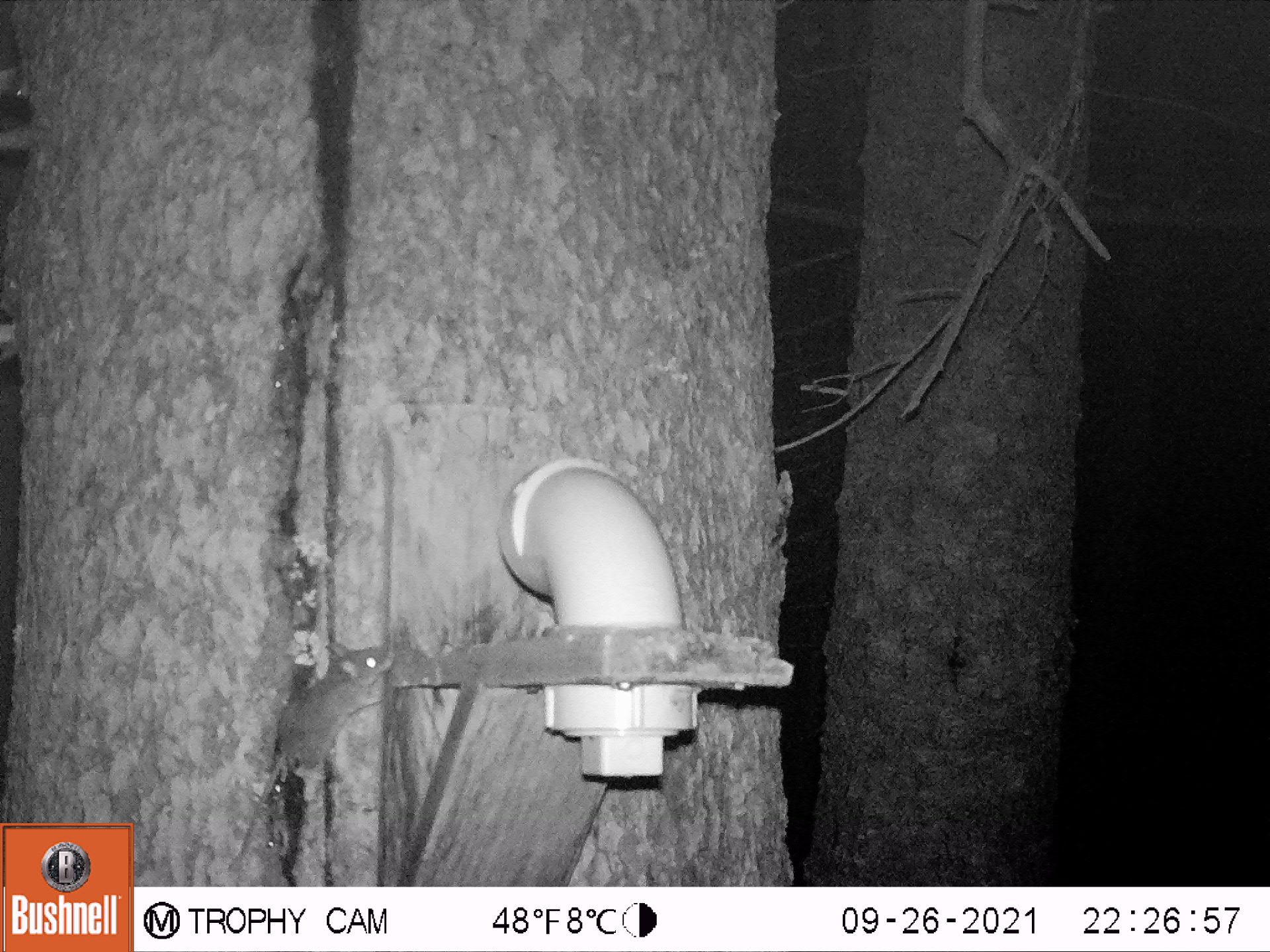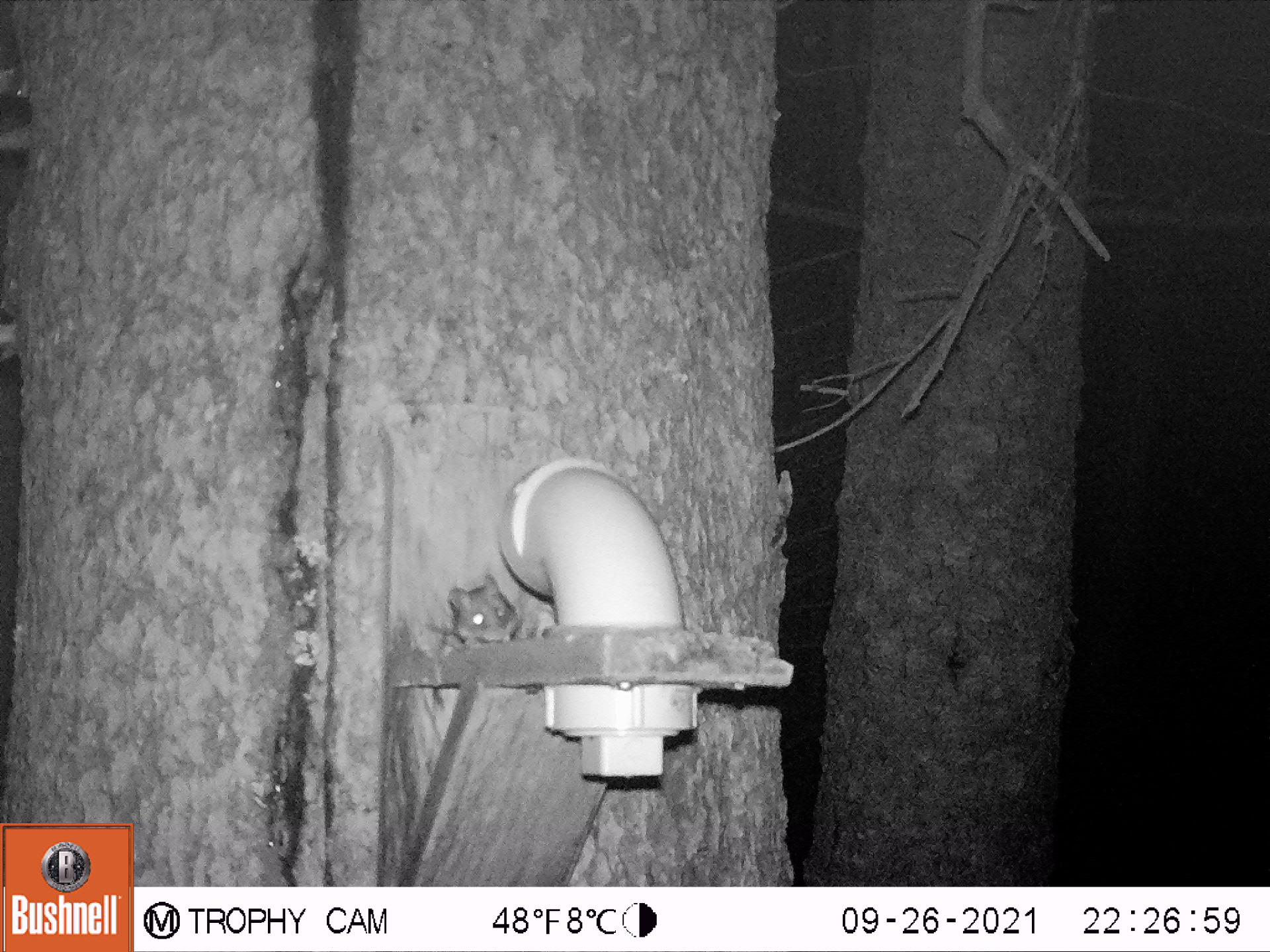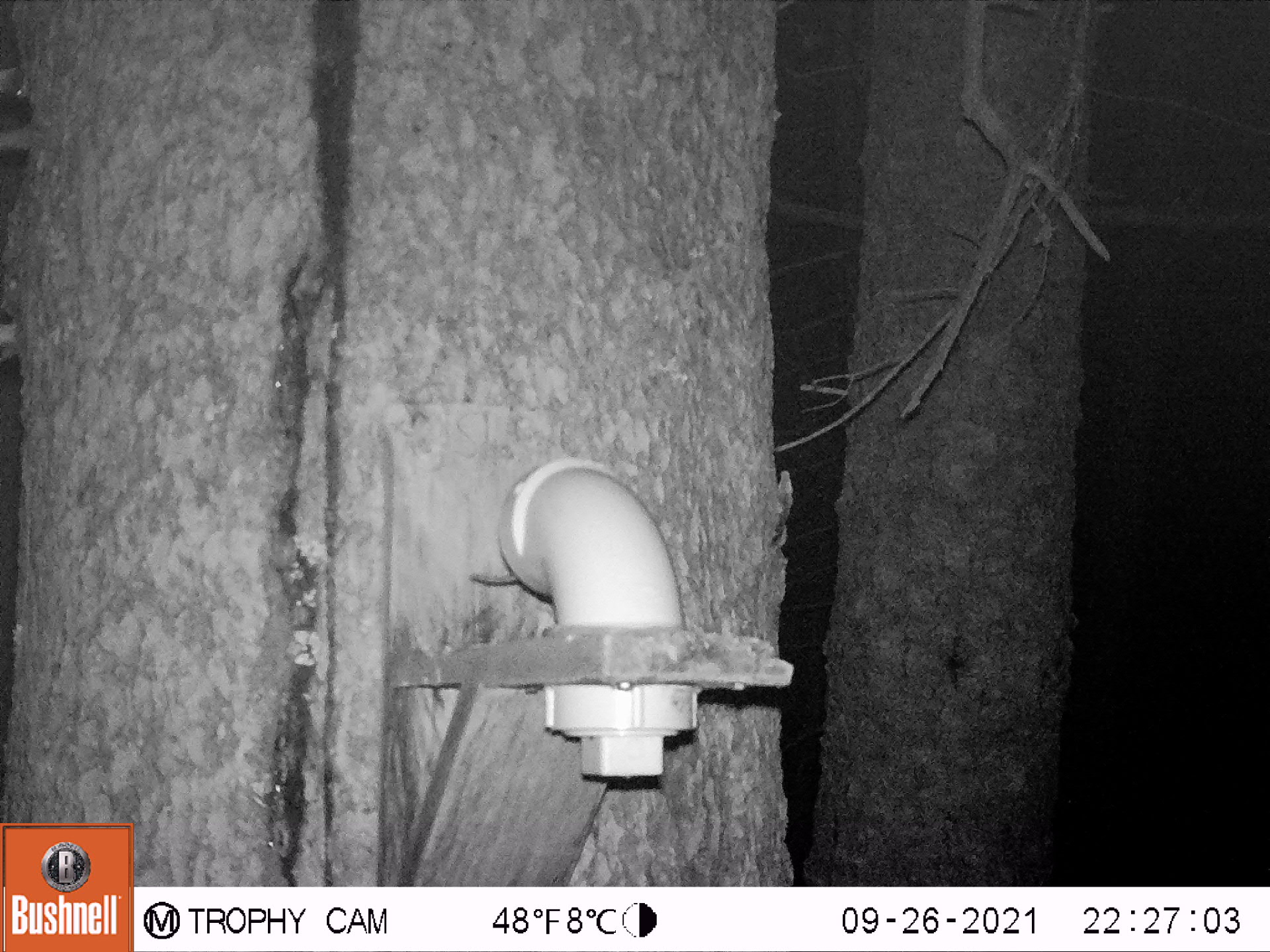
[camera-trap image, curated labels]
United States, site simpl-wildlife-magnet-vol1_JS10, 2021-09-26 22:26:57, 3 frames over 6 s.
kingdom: Animalia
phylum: Chordata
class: Mammalia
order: Rodentia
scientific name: Rodentia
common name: mouse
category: mouse sp.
Mouse sp. (mouse) (Rodentia).